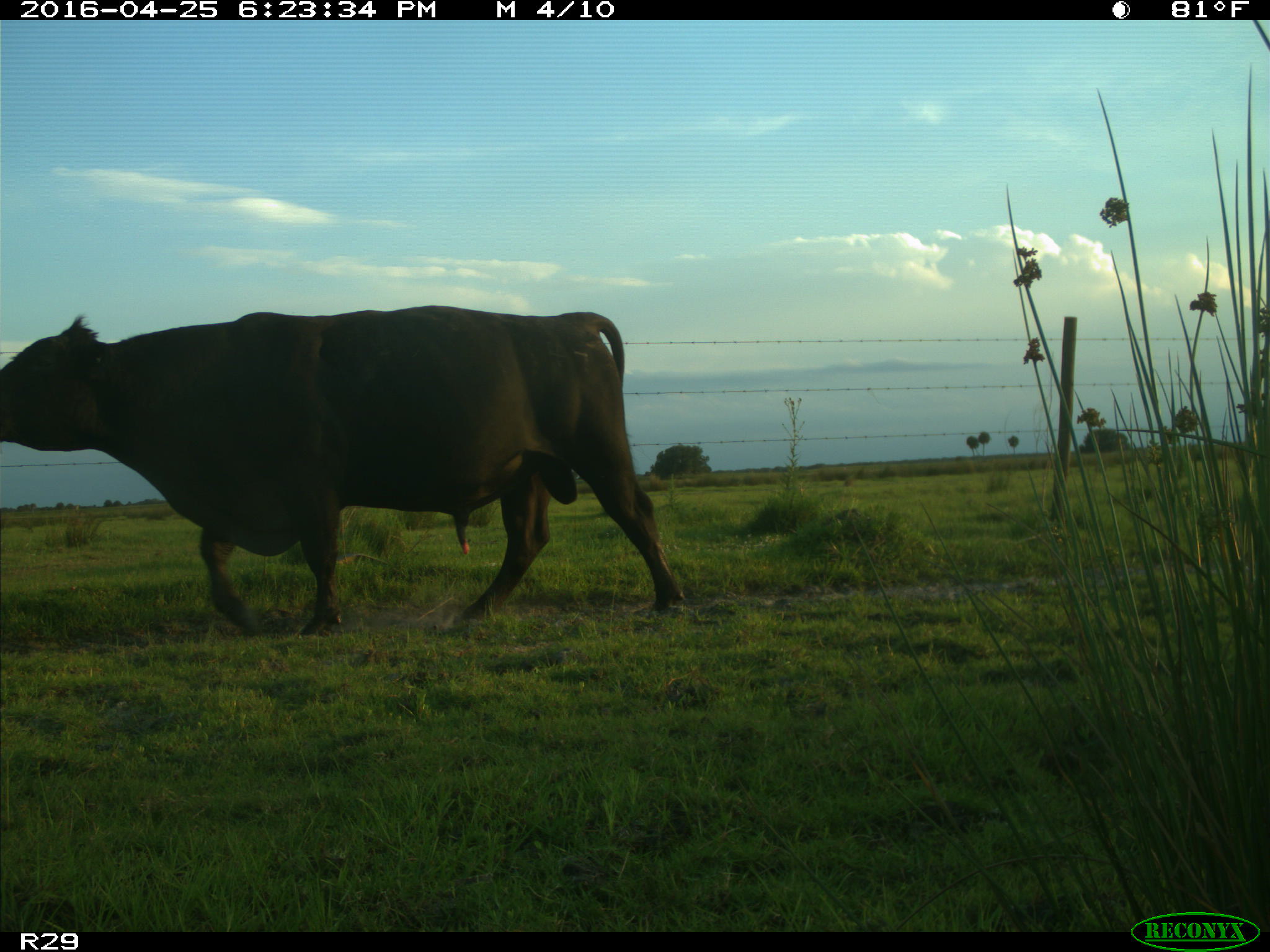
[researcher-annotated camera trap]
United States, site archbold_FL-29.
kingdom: Animalia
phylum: Chordata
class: Mammalia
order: Artiodactyla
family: Bovidae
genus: Bos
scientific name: Bos taurus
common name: domestic cow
Bos taurus (domestic cow).